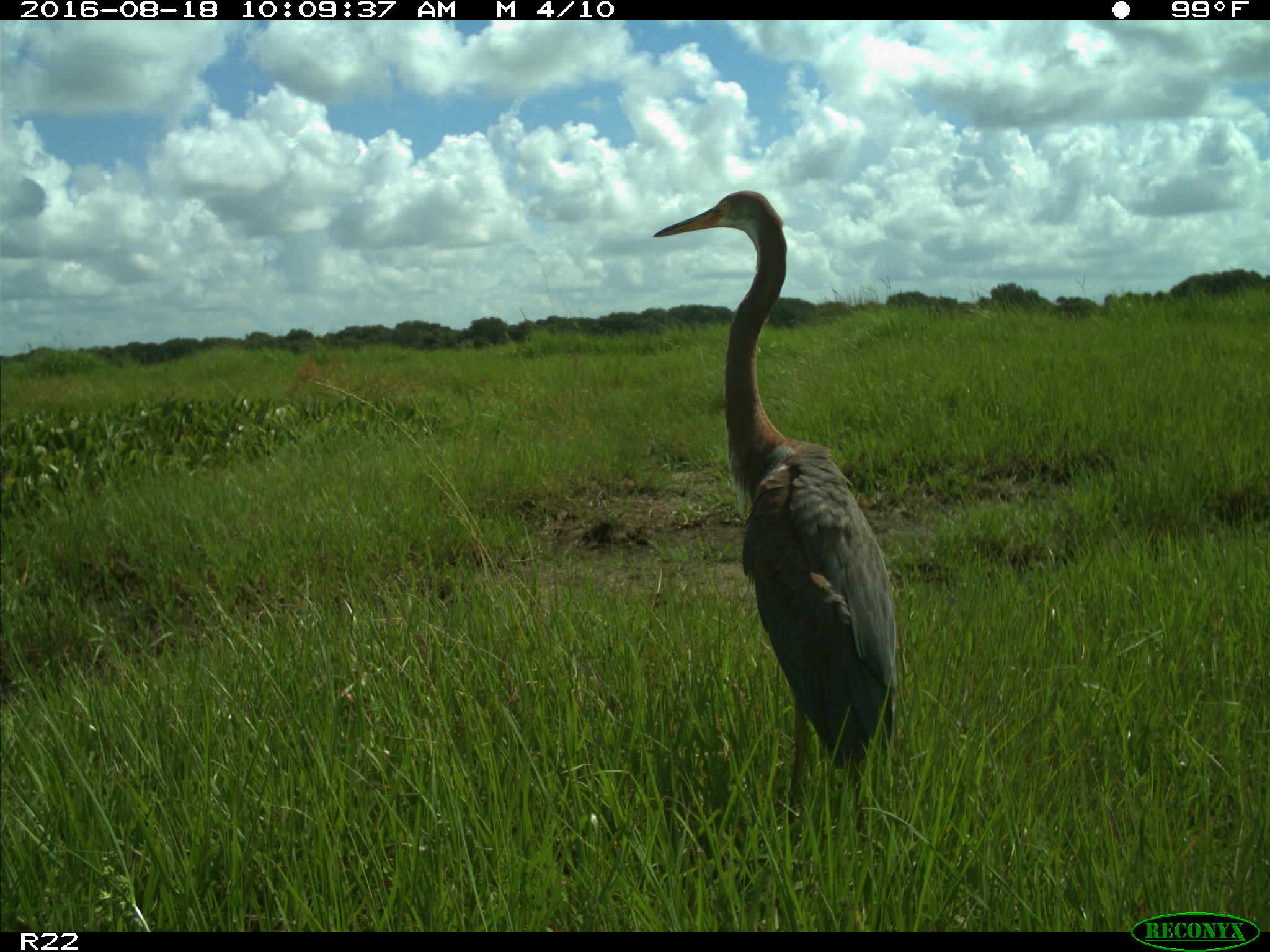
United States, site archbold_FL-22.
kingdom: Animalia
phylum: Chordata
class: Aves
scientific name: Aves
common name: birds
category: unidentified bird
Unidentified bird (birds) (Aves).